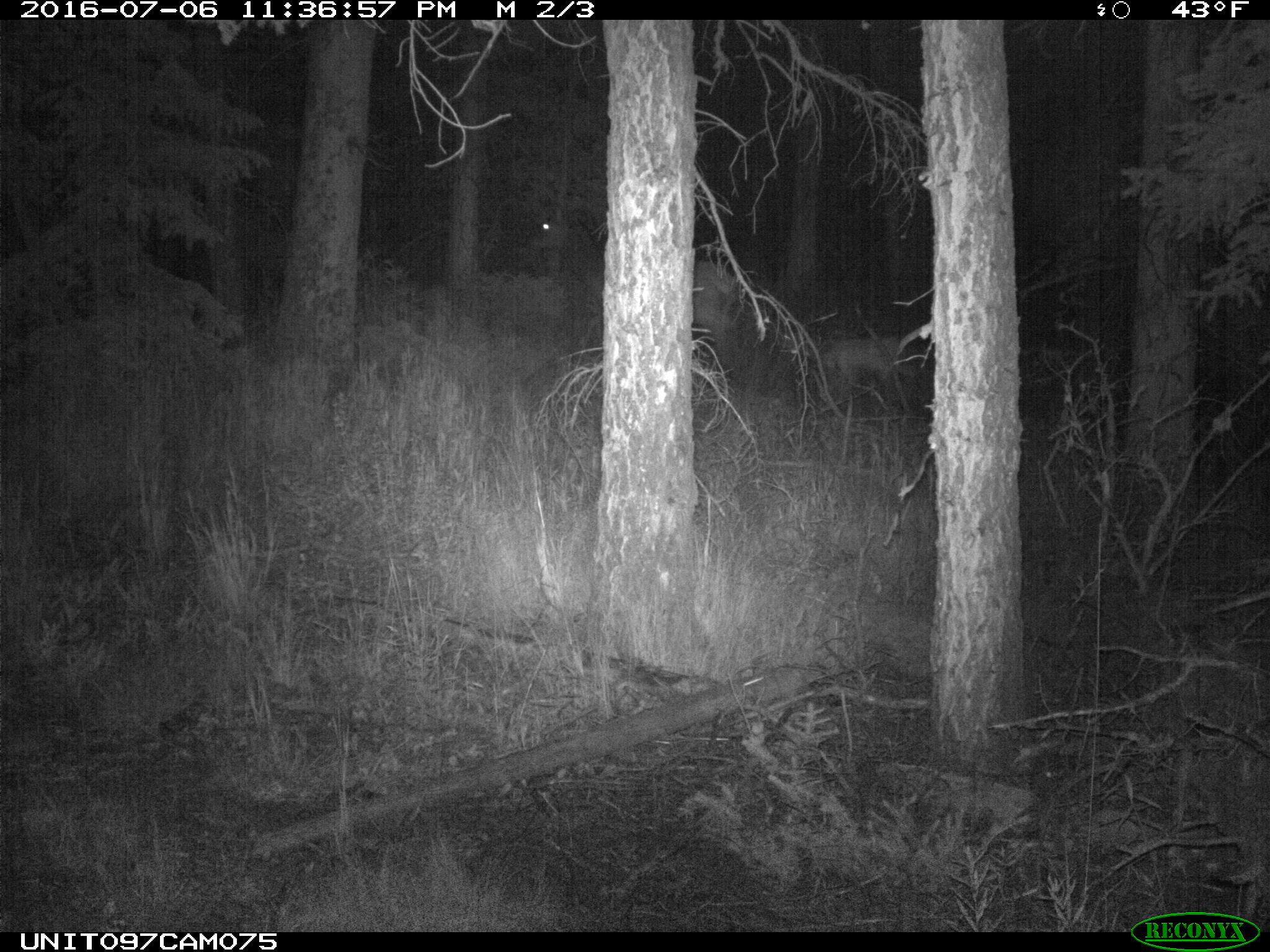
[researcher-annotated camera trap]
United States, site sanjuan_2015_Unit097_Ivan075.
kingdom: Animalia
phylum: Chordata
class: Mammalia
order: Artiodactyla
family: Cervidae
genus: Cervus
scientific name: Cervus elaphus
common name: red deer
Cervus elaphus (red deer).